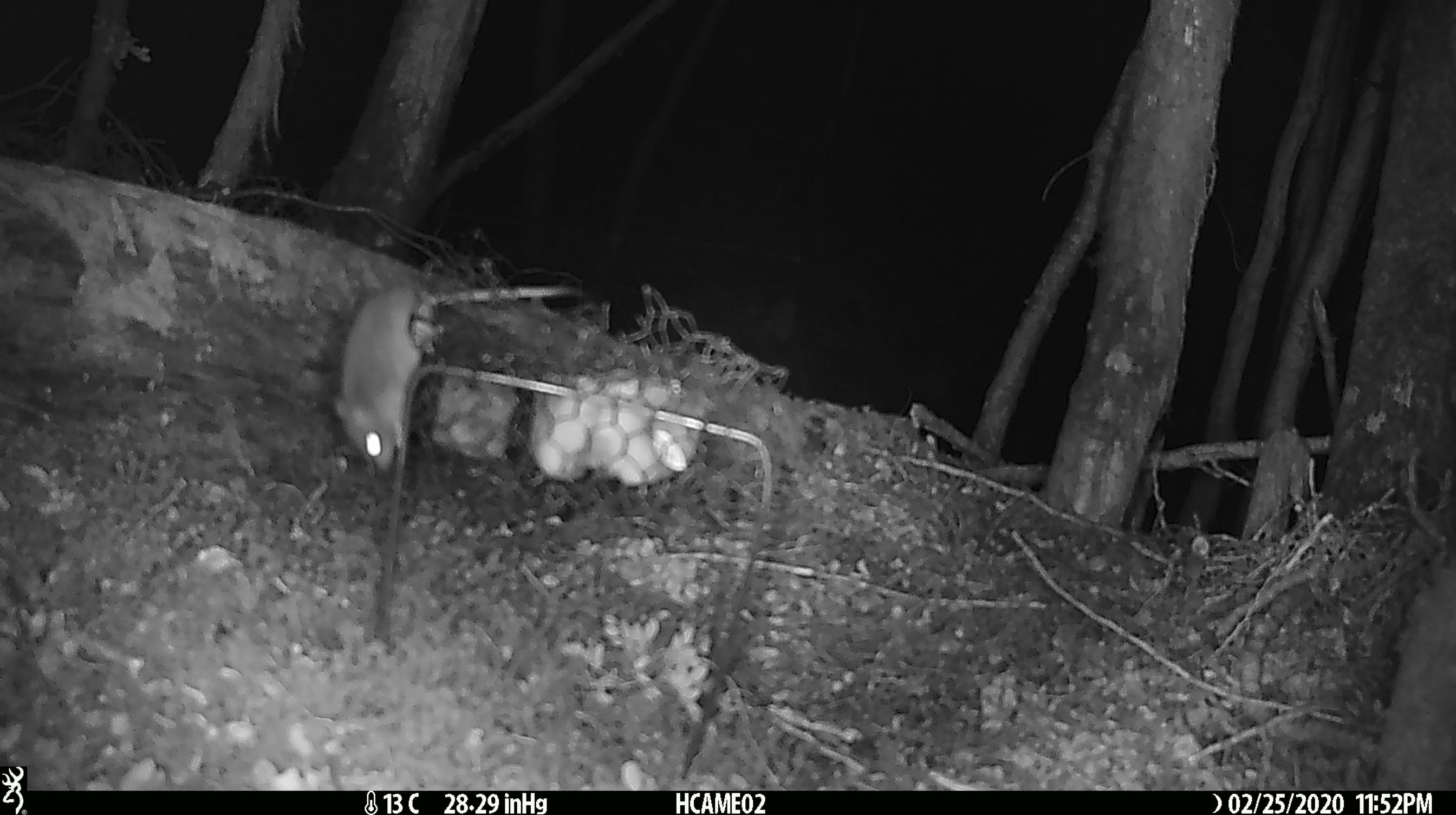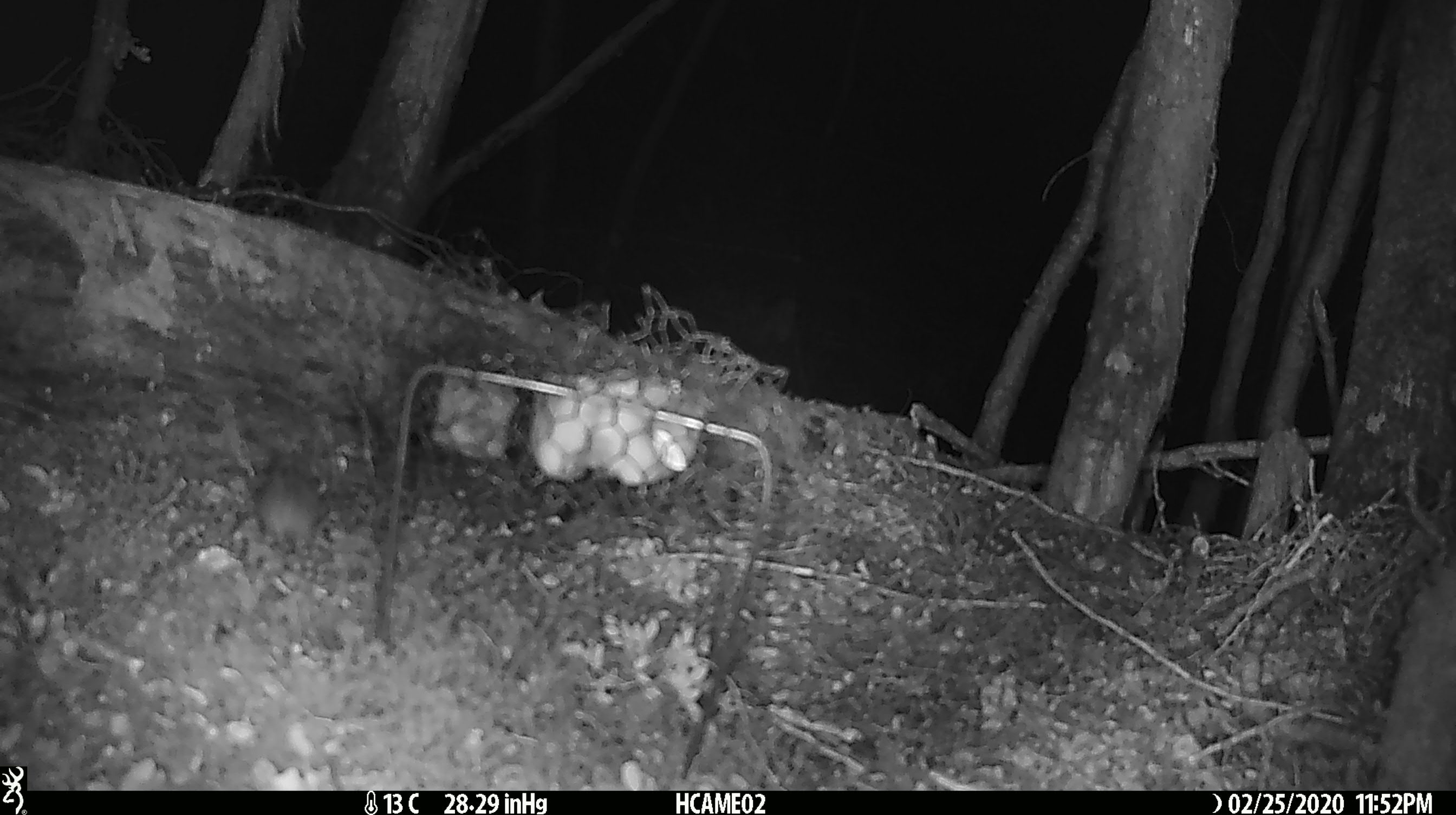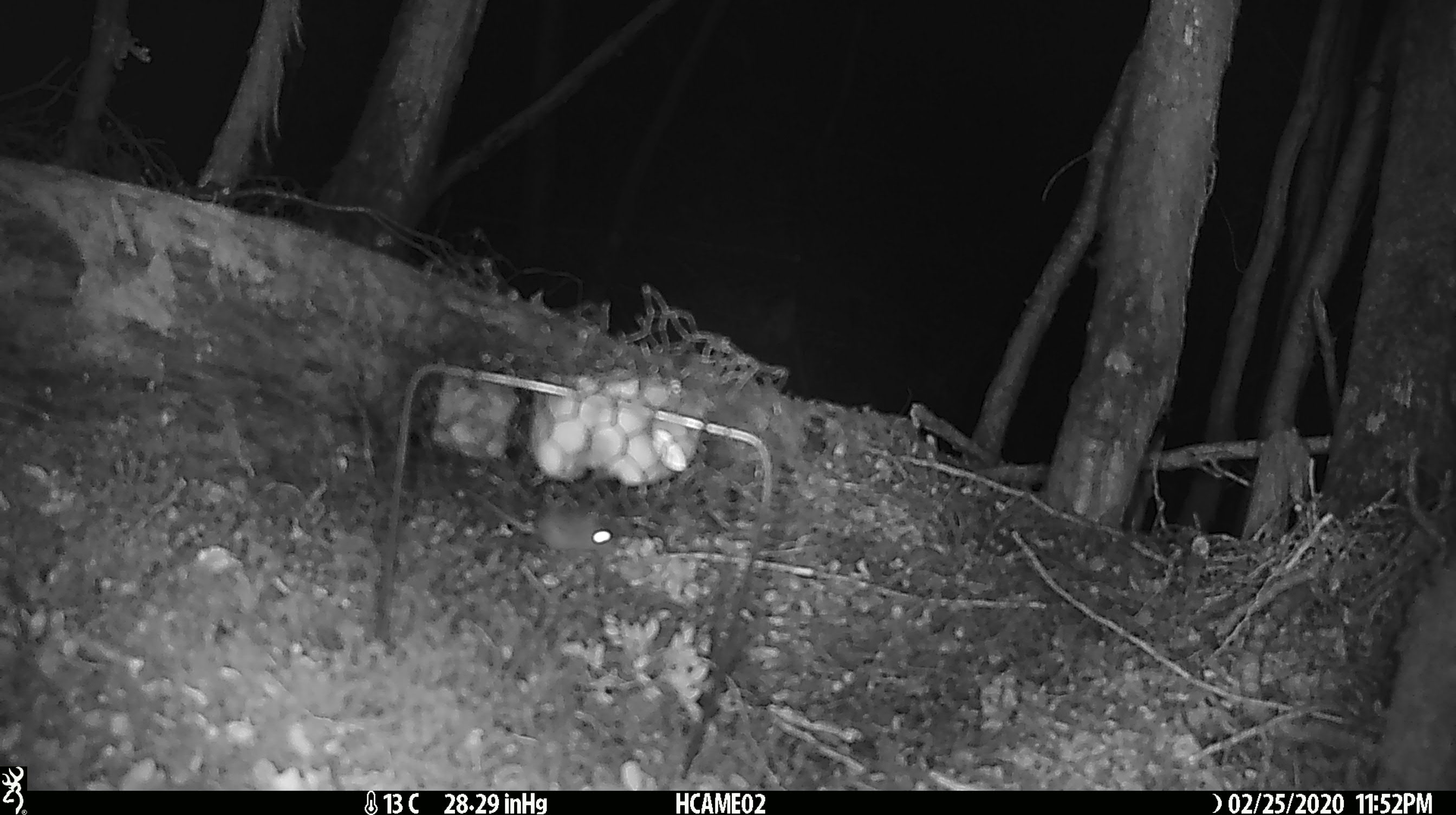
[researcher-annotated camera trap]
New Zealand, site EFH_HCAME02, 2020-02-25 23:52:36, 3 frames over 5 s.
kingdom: Animalia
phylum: Chordata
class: Mammalia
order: Rodentia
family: Muridae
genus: Mus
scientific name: Mus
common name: mouse